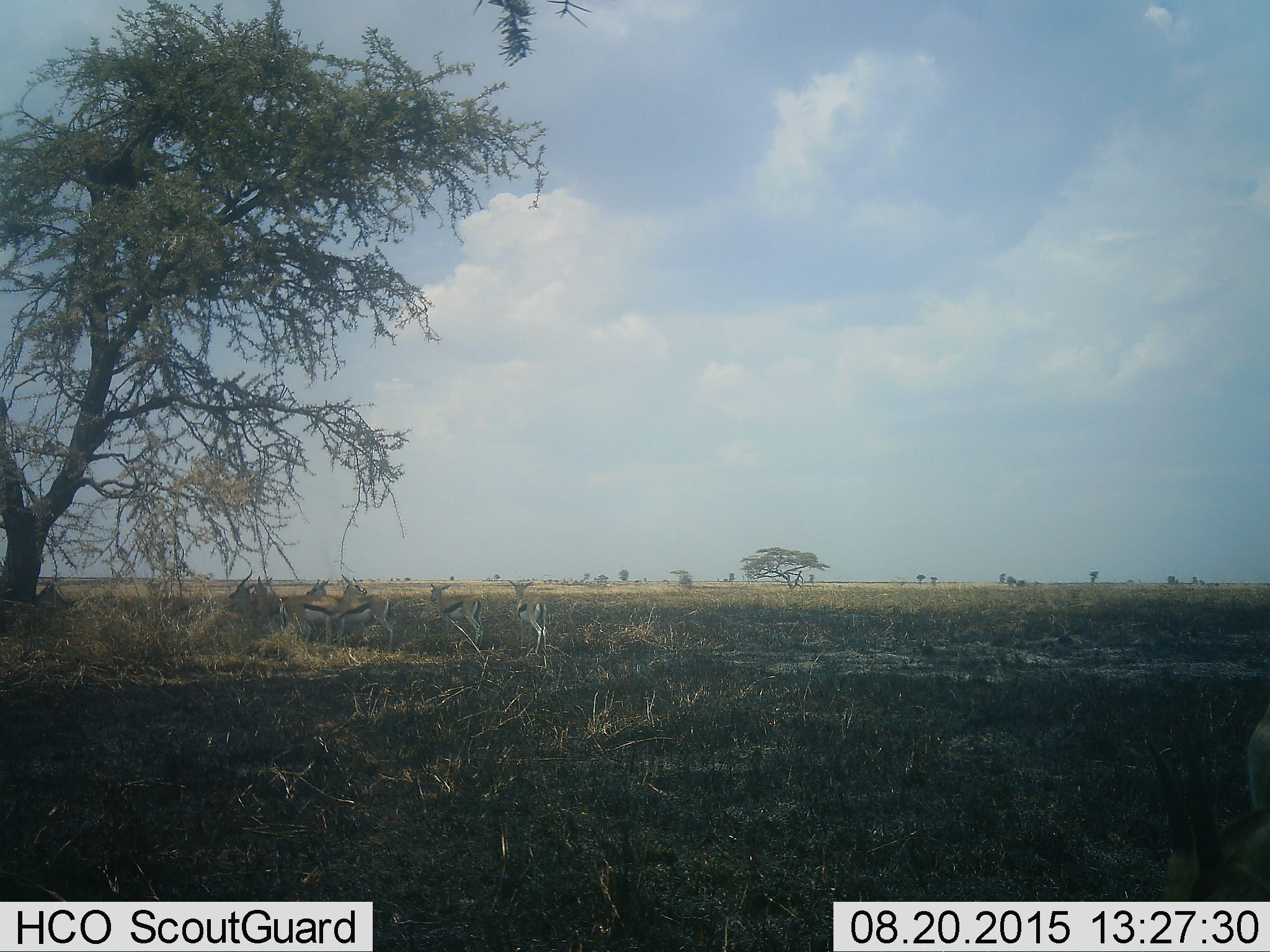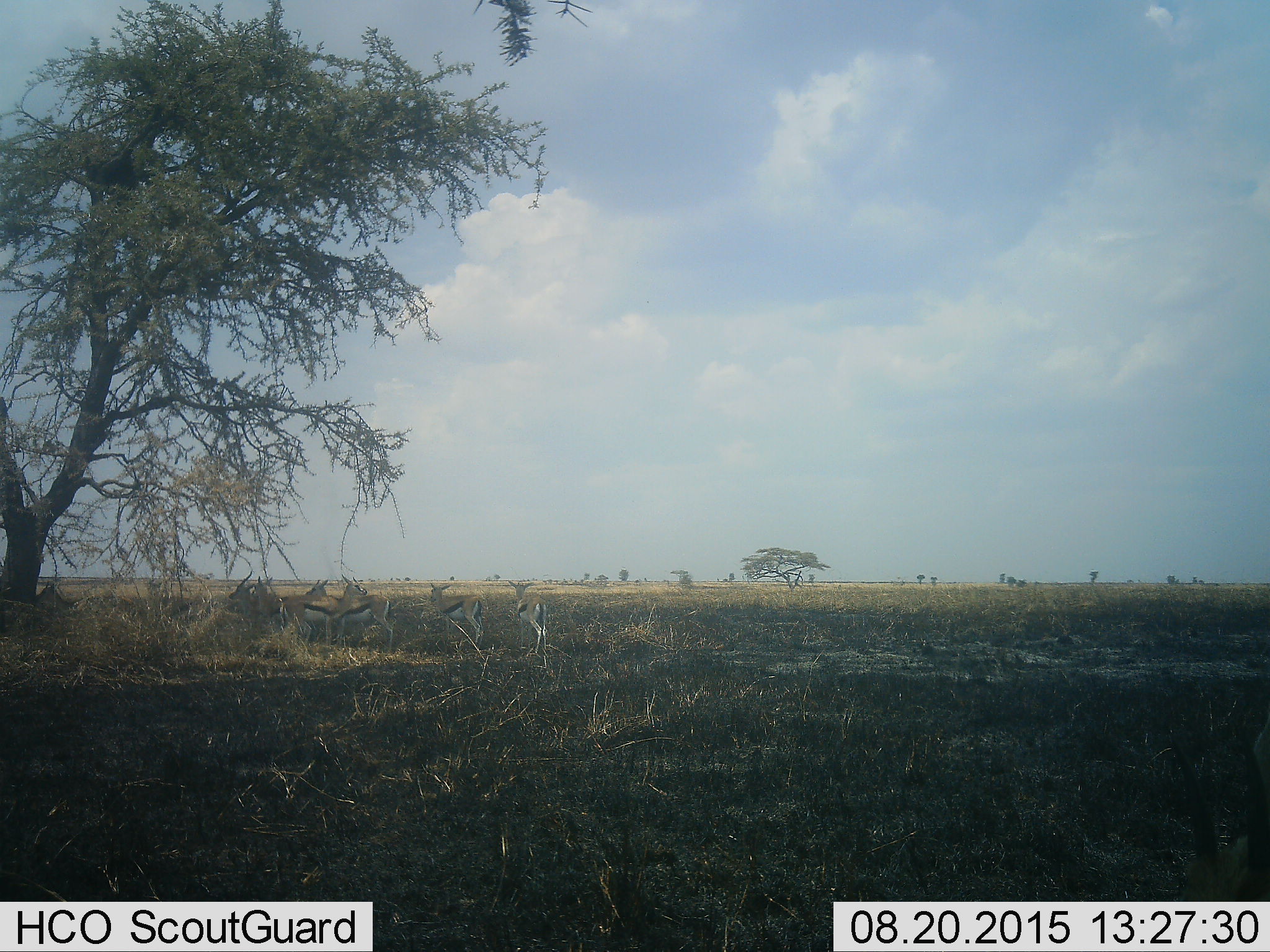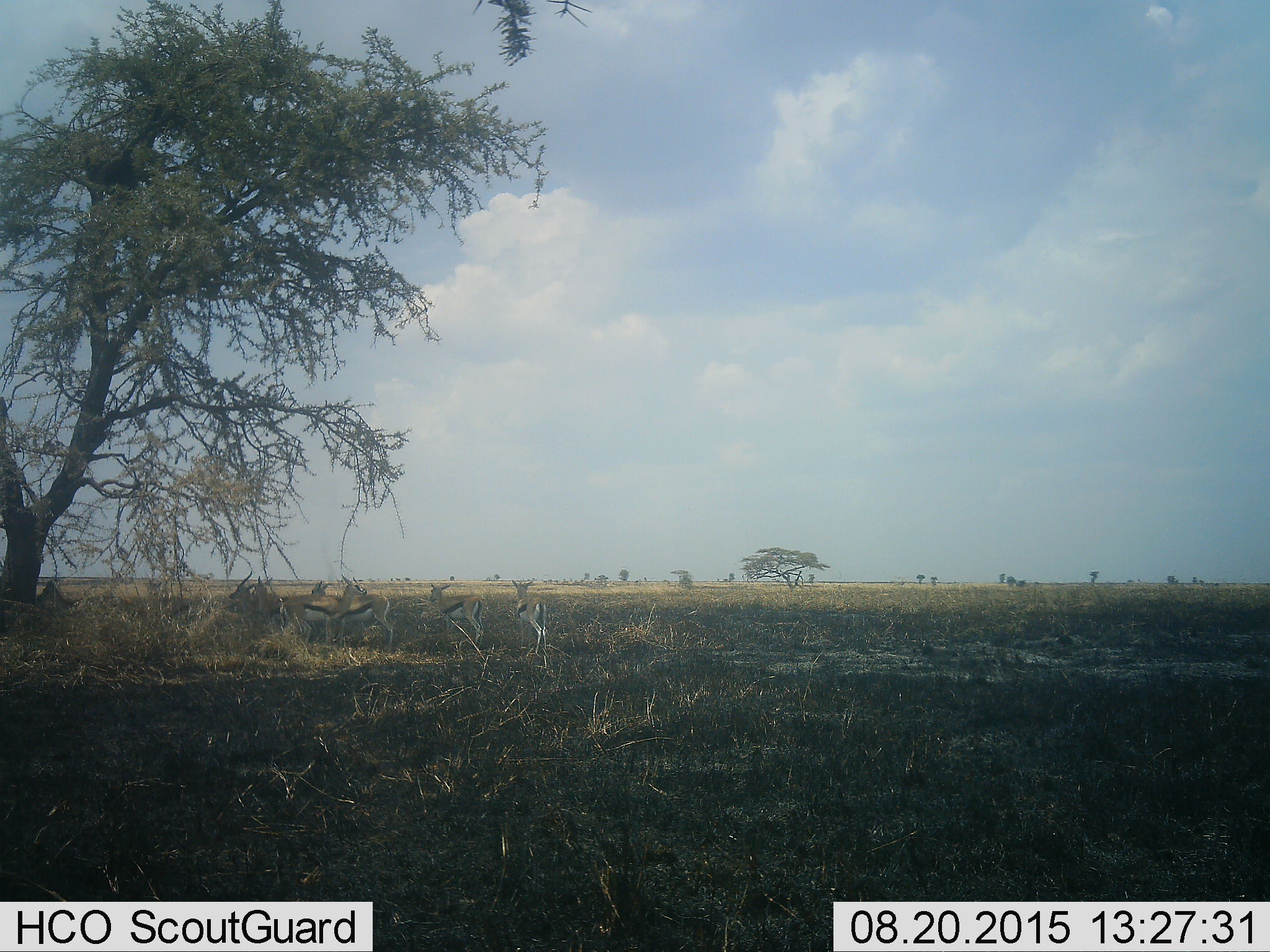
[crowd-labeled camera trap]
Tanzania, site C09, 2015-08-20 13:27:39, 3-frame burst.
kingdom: Animalia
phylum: Chordata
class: Mammalia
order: Artiodactyla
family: Bovidae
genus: Eudorcas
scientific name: Eudorcas thomsonii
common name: thomson's gazelle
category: gazellethomsons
Gazellethomsons (thomson's gazelle) (Eudorcas thomsonii), count 7. Behavior (volunteer vote fractions): standing 100%, resting 0%, moving 7%, interacting 14%. Young present (vote fraction): 0%. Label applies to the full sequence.